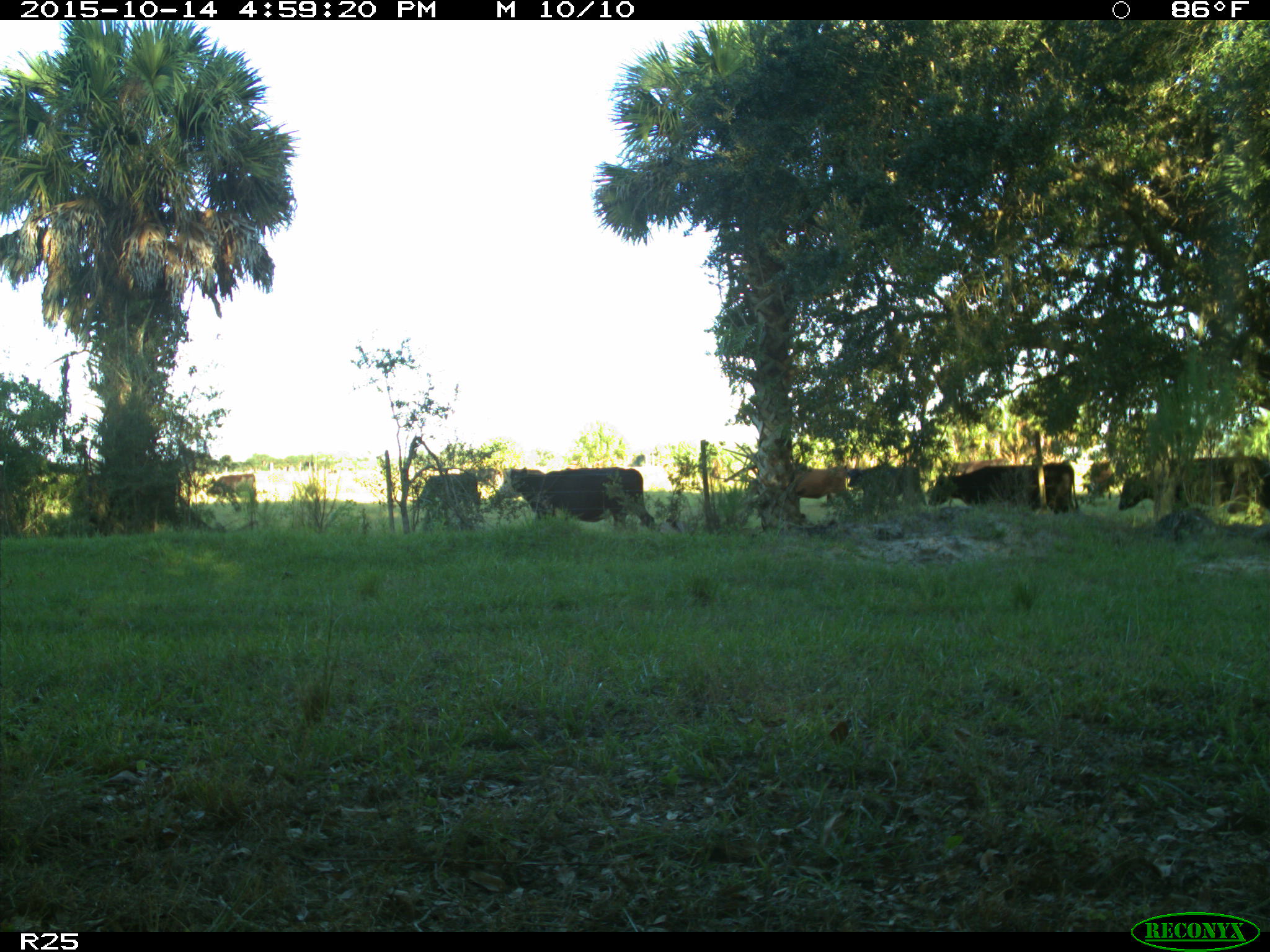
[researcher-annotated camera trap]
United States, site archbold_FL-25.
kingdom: Animalia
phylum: Chordata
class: Mammalia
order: Artiodactyla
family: Bovidae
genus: Bos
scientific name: Bos taurus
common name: domestic cow